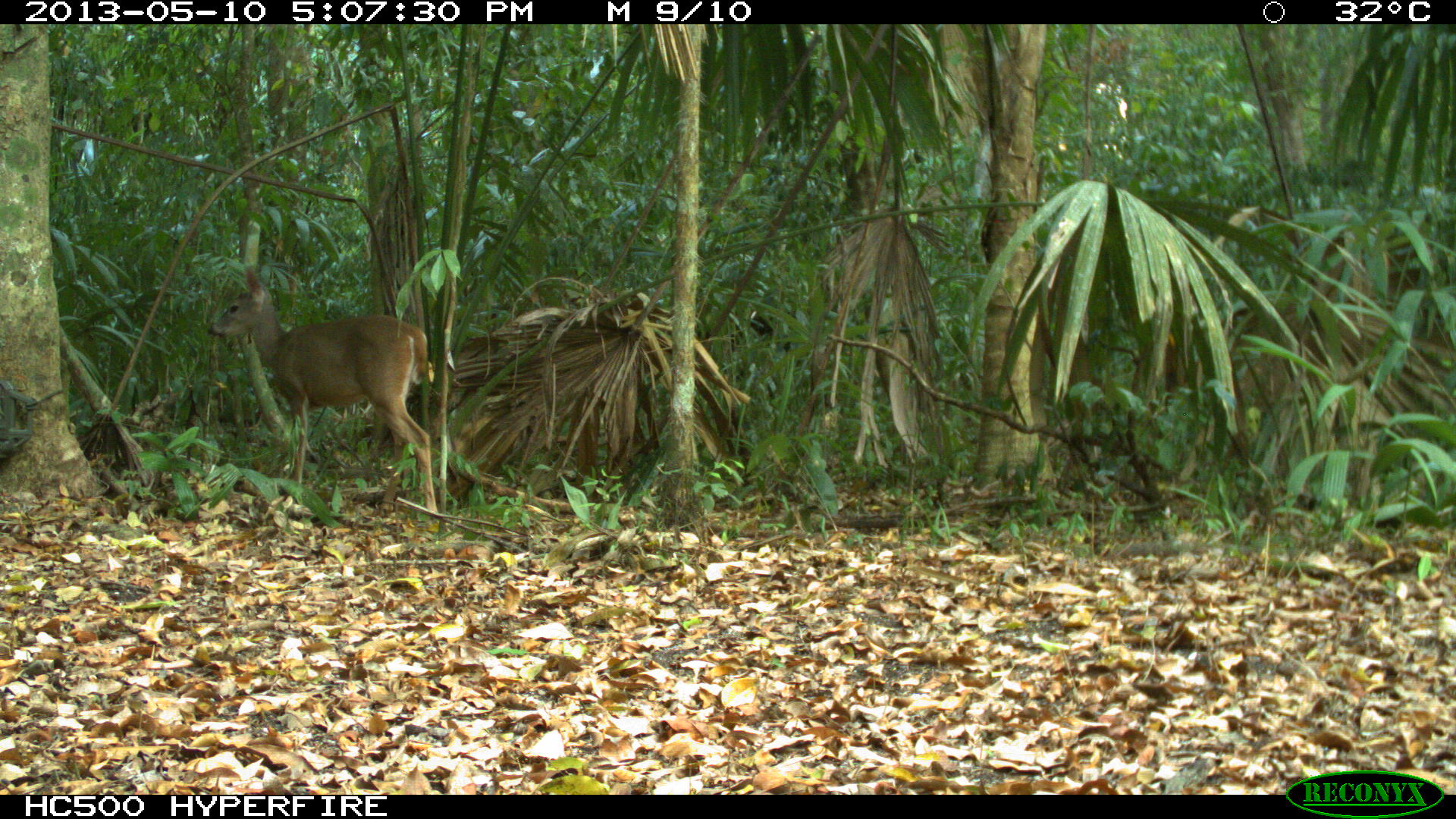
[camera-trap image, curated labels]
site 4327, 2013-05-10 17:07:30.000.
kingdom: Animalia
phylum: Chordata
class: Mammalia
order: Artiodactyla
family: Cervidae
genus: Odocoileus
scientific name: Odocoileus virginianus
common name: white-tailed deer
Odocoileus virginianus (white-tailed deer), count 1, sex female.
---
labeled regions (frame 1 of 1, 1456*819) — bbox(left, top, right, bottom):
odocoileus virginianus: bbox(206, 267, 438, 517)